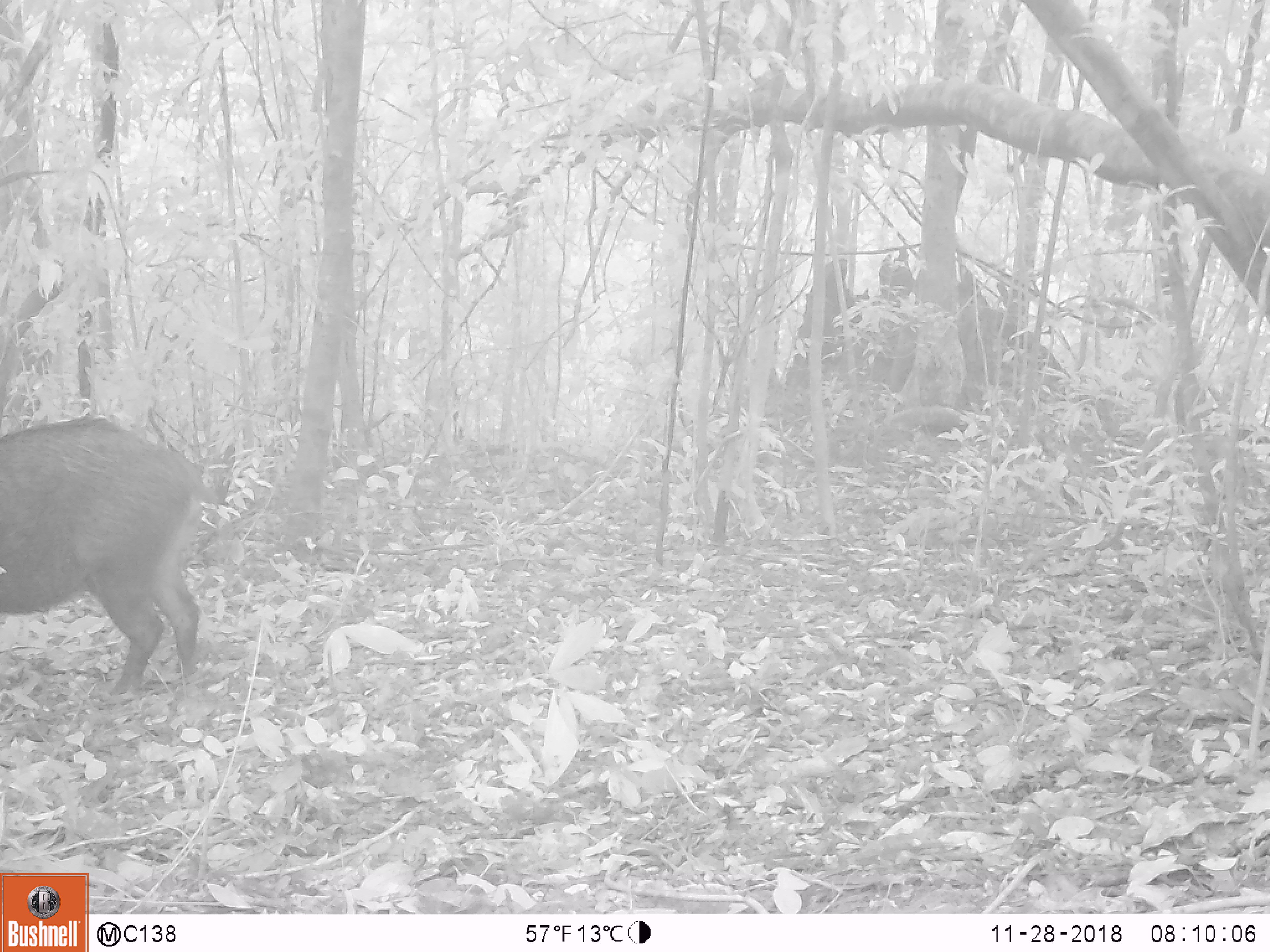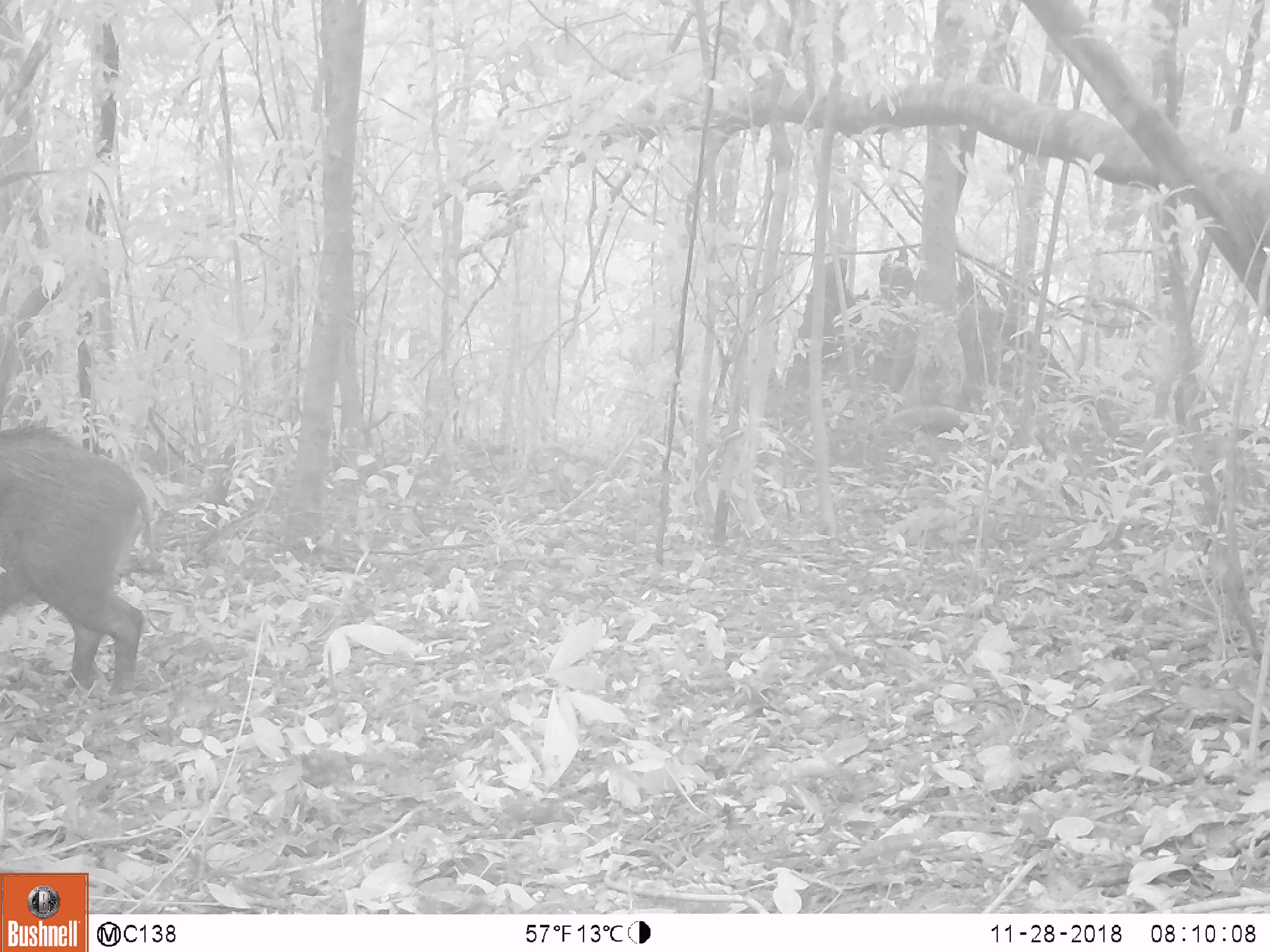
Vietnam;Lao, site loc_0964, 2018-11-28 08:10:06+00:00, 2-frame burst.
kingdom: Animalia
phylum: Chordata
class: Mammalia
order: Artiodactyla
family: Suidae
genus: Sus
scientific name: Sus scrofa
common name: eurasian wild pig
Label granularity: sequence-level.